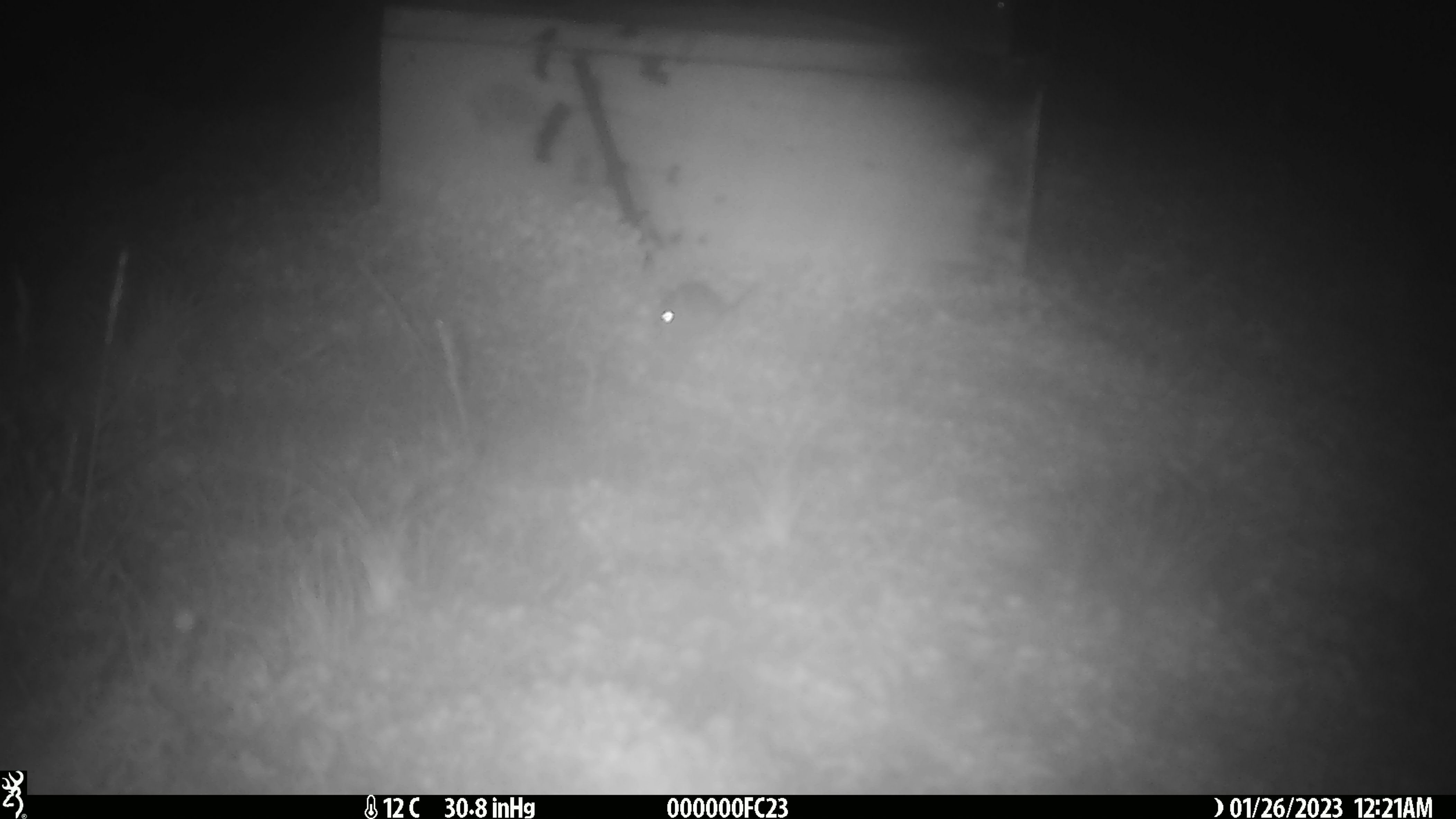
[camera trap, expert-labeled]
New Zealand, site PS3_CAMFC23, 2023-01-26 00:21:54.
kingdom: Animalia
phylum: Chordata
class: Mammalia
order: Rodentia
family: Muridae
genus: Mus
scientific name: Mus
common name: mouse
Mouse (Mus).